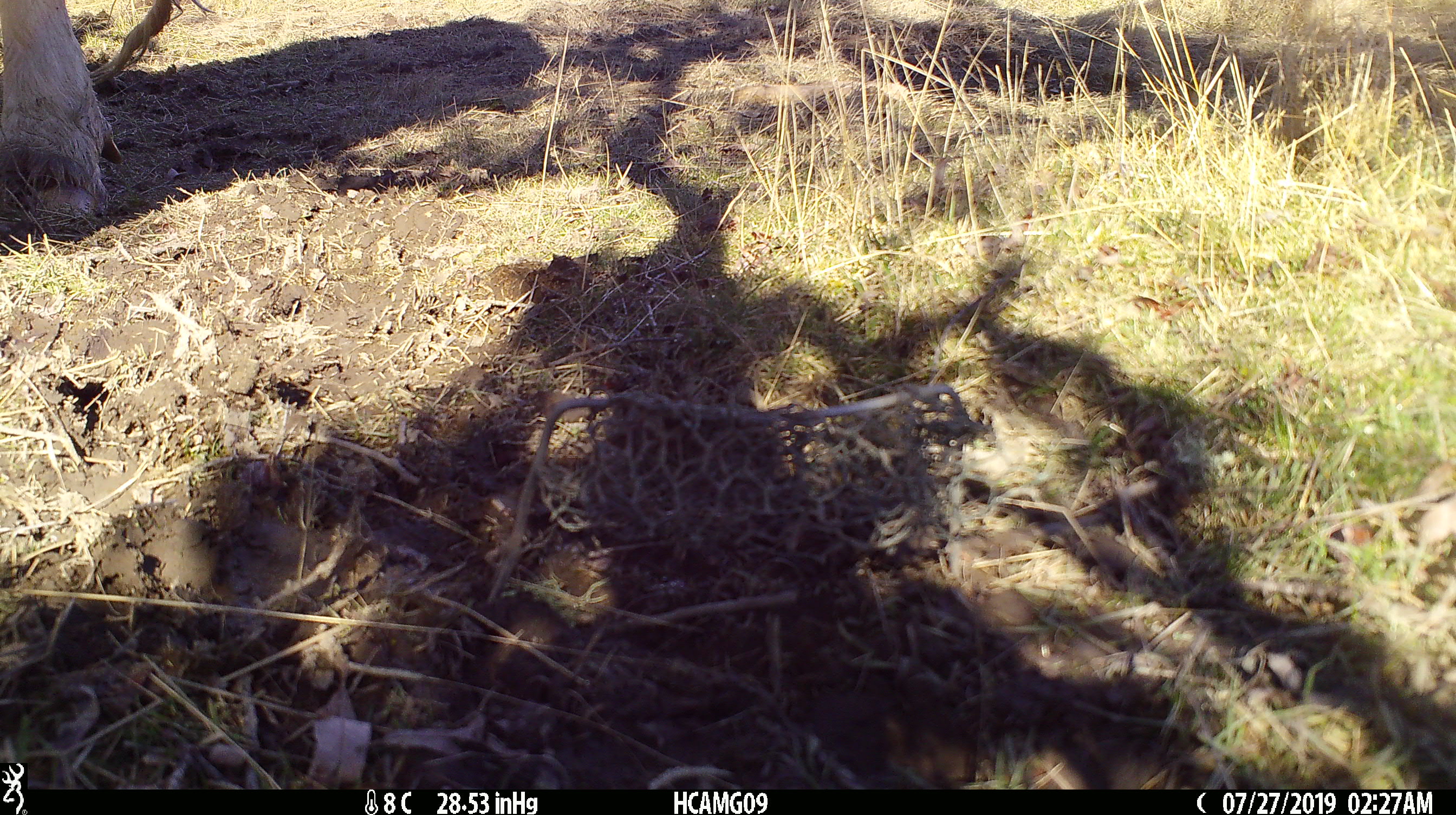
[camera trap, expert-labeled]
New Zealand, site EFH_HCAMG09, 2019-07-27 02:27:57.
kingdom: Animalia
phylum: Chordata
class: Mammalia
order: Artiodactyla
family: Bovidae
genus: Bos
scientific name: Bos taurus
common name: domestic cow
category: cow